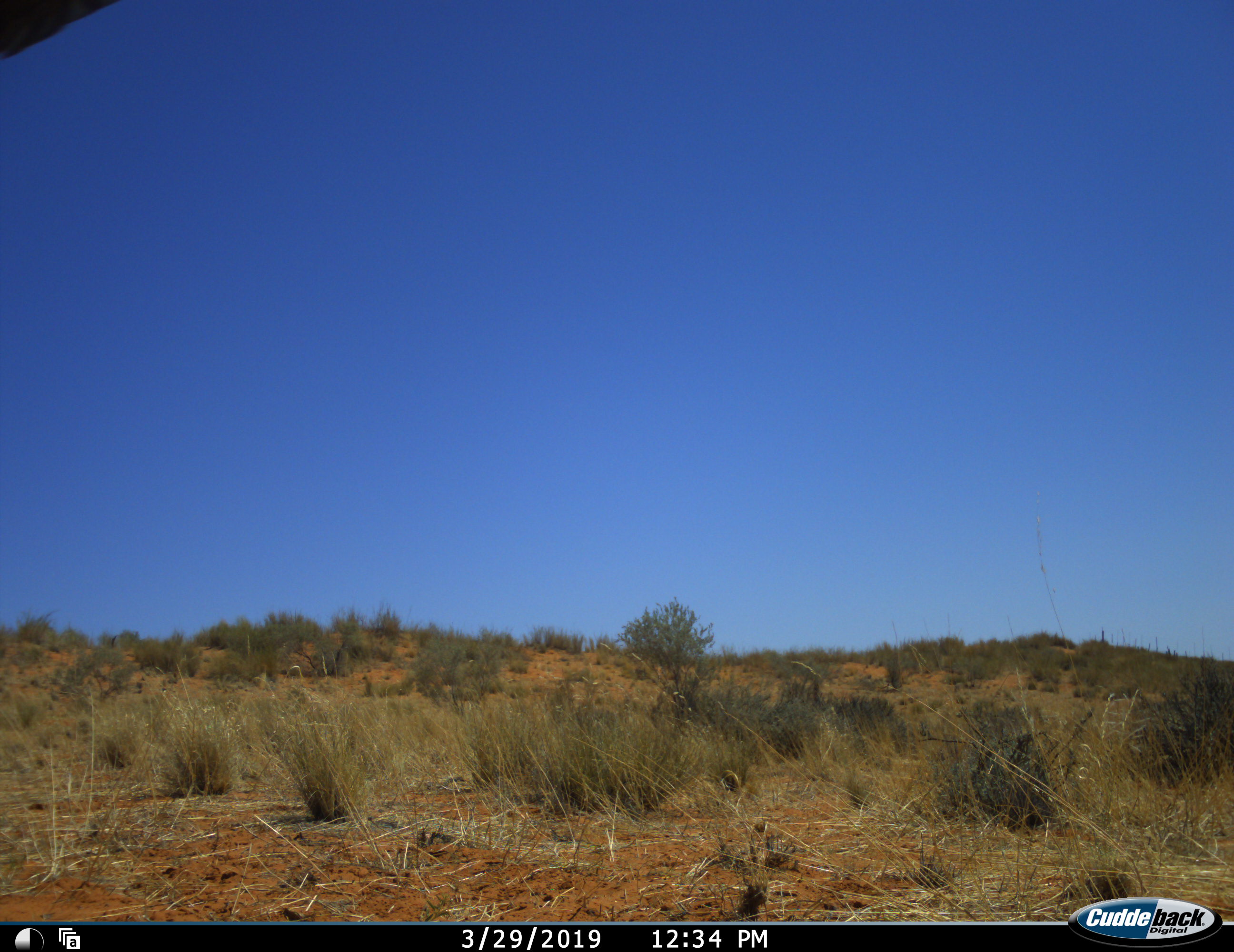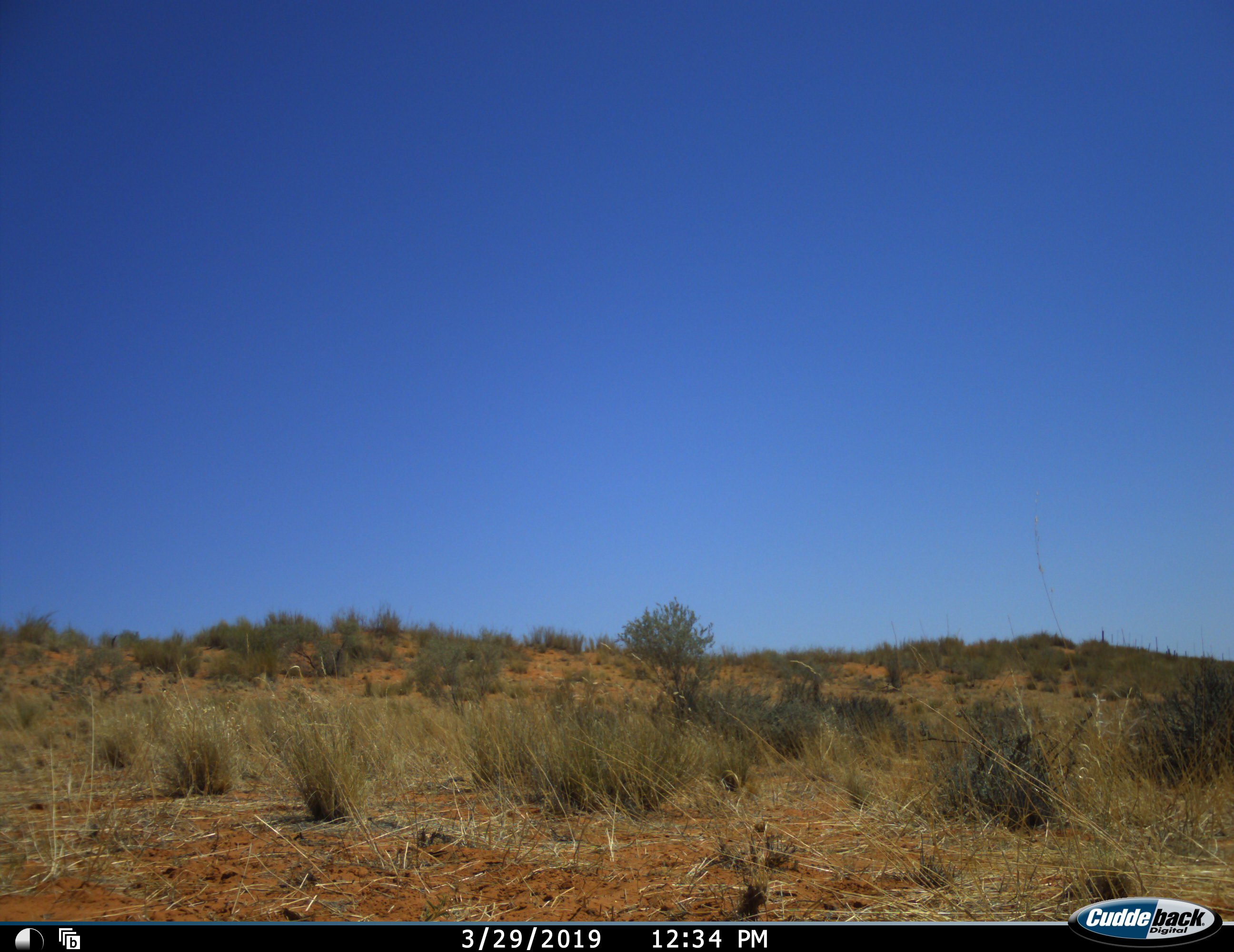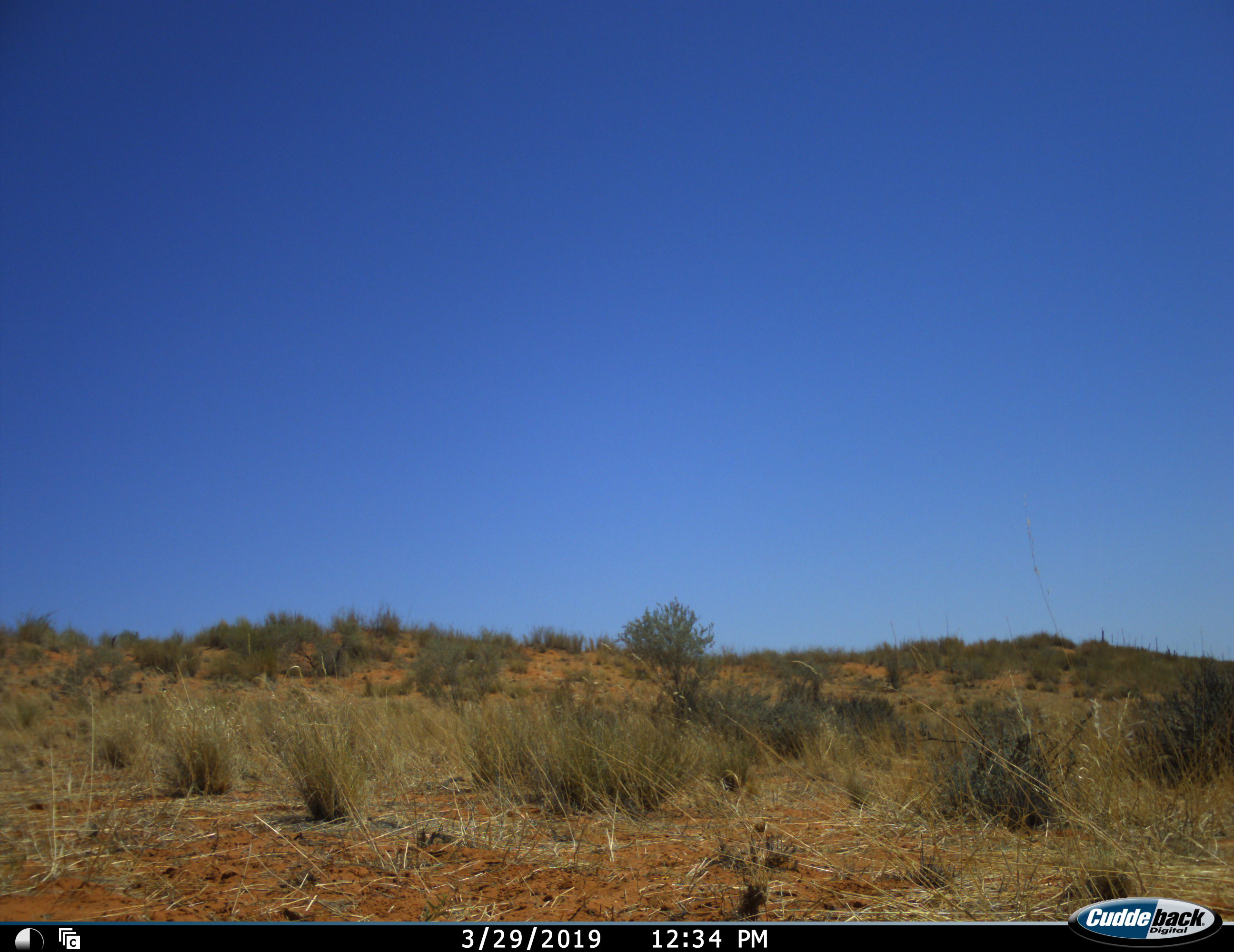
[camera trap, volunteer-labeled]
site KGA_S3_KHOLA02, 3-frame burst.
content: unidentified animal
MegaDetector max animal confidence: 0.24